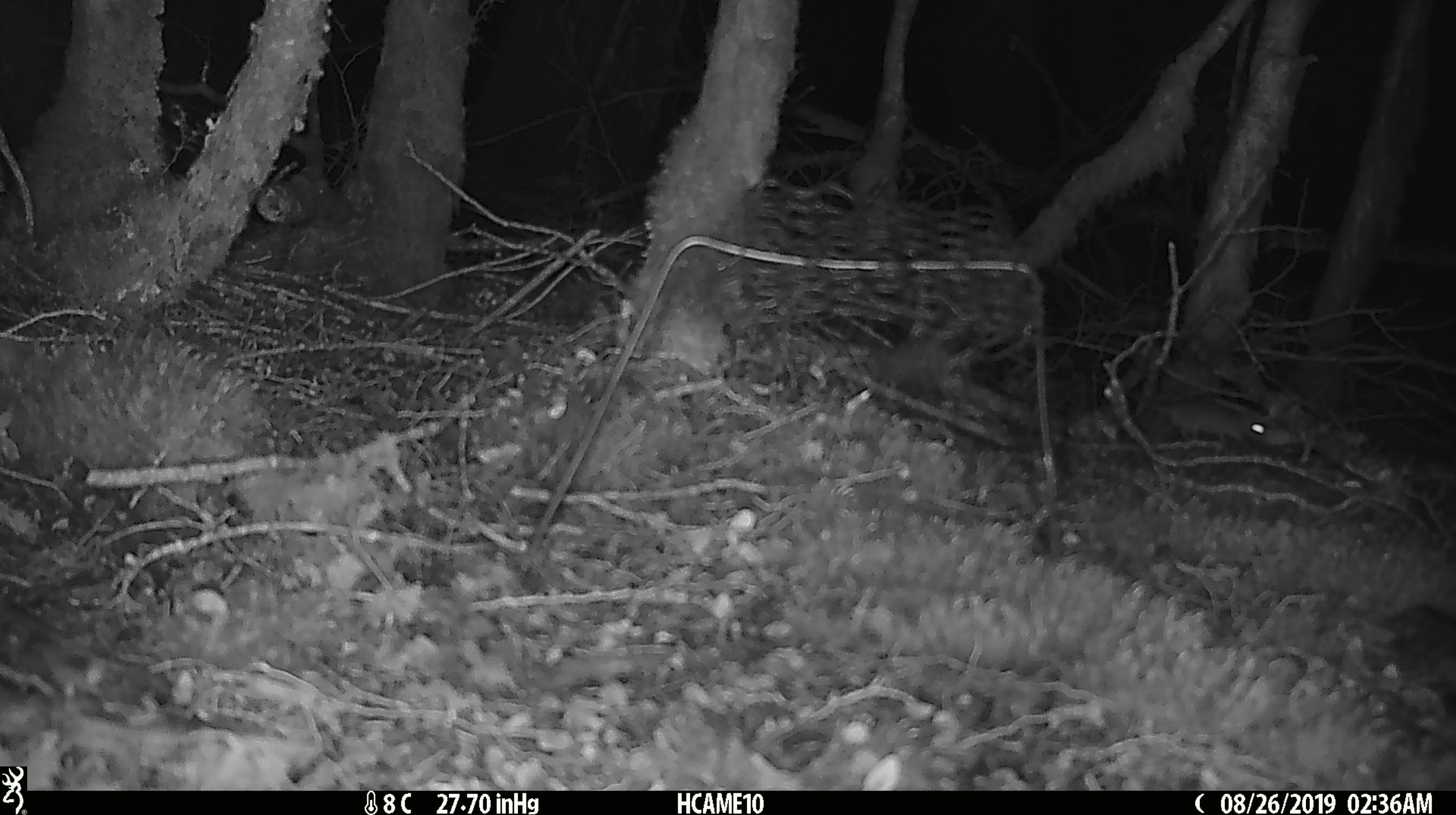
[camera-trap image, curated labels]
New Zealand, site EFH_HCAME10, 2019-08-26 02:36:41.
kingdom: Animalia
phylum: Chordata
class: Mammalia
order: Rodentia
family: Muridae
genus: Mus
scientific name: Mus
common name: mouse